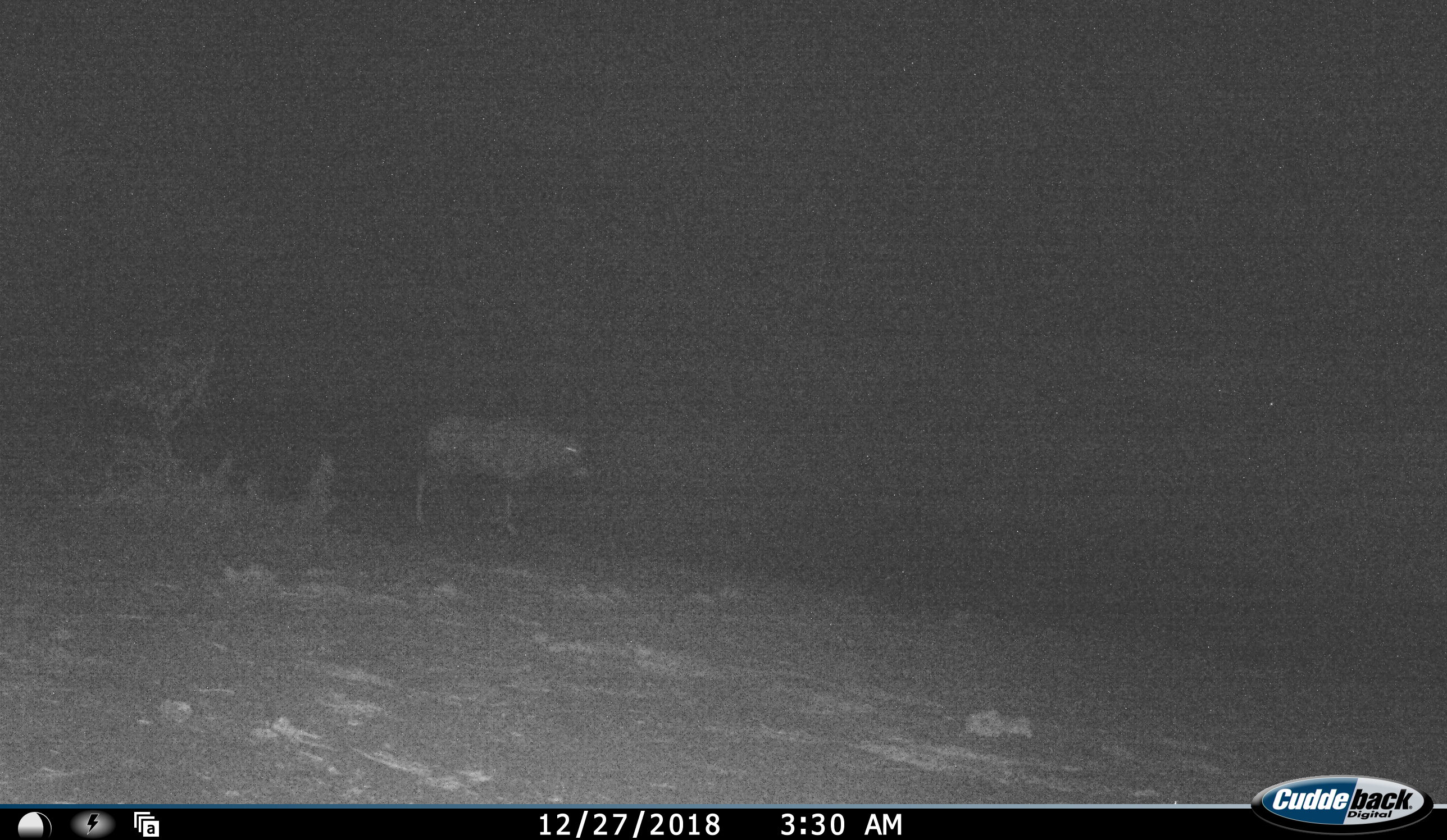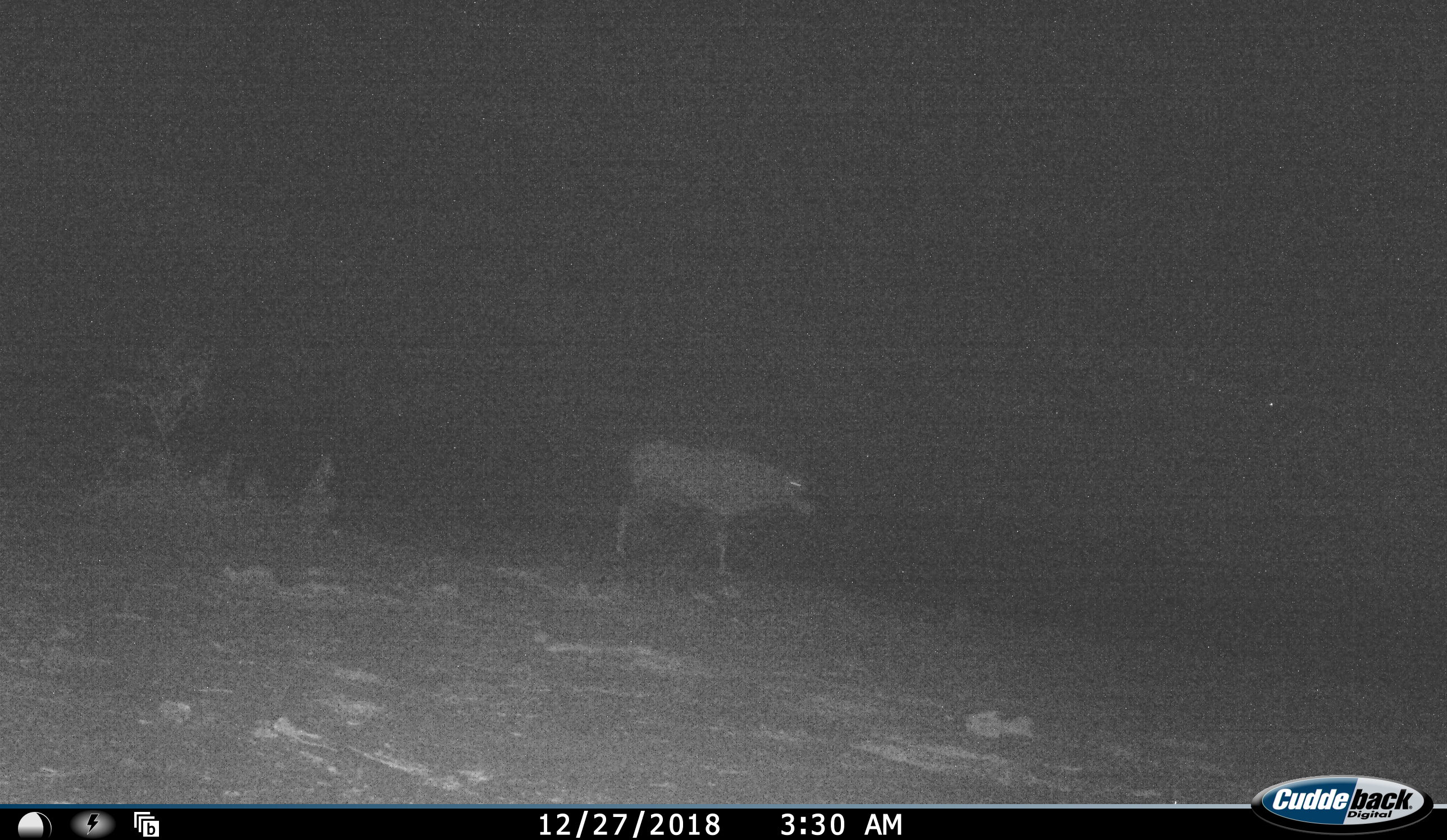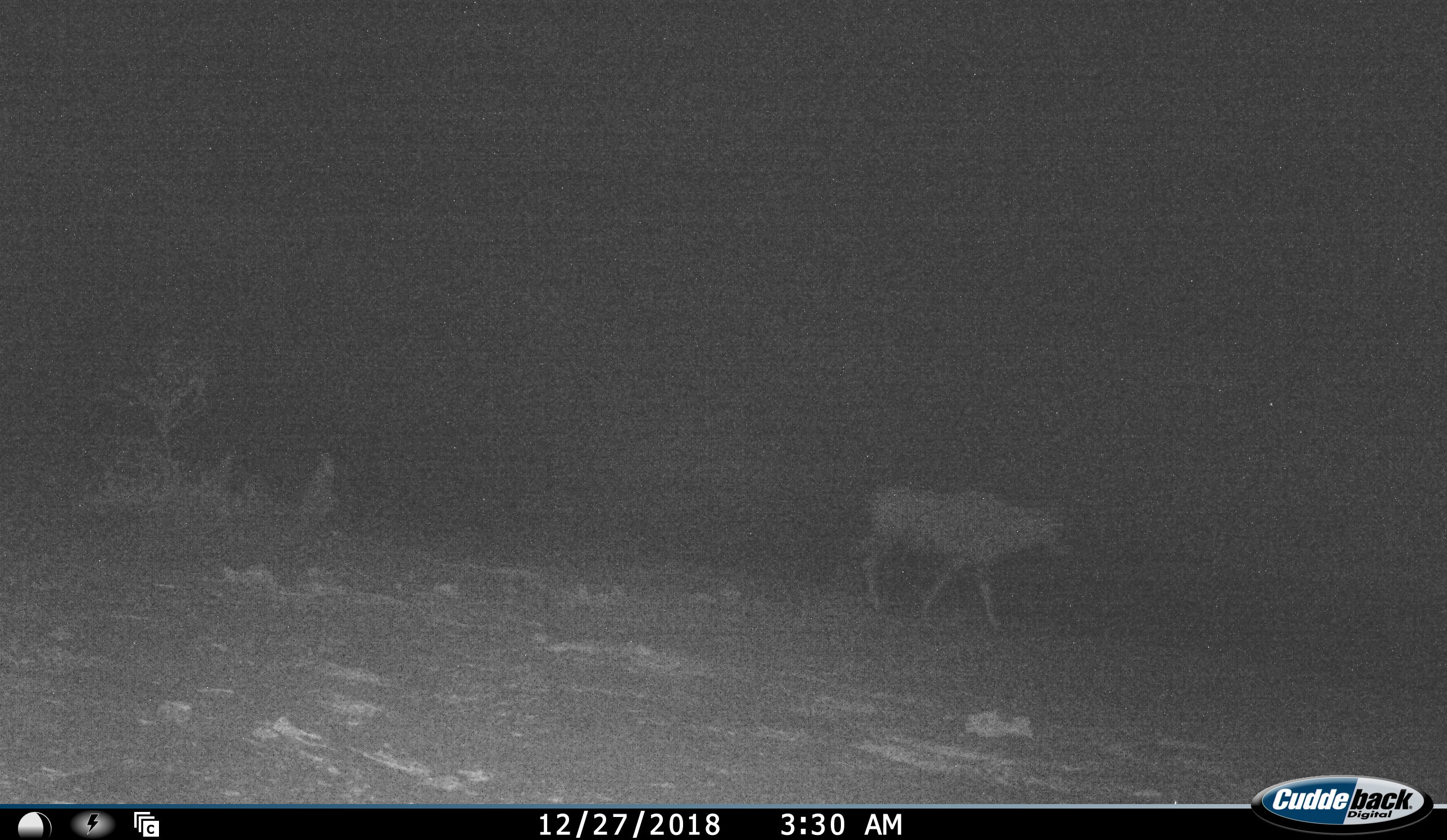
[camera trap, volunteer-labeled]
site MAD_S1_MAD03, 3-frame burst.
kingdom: Animalia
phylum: Chordata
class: Mammalia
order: Artiodactyla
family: Bovidae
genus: Oryx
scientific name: Oryx gazella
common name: gemsbok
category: oryx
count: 1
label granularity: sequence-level